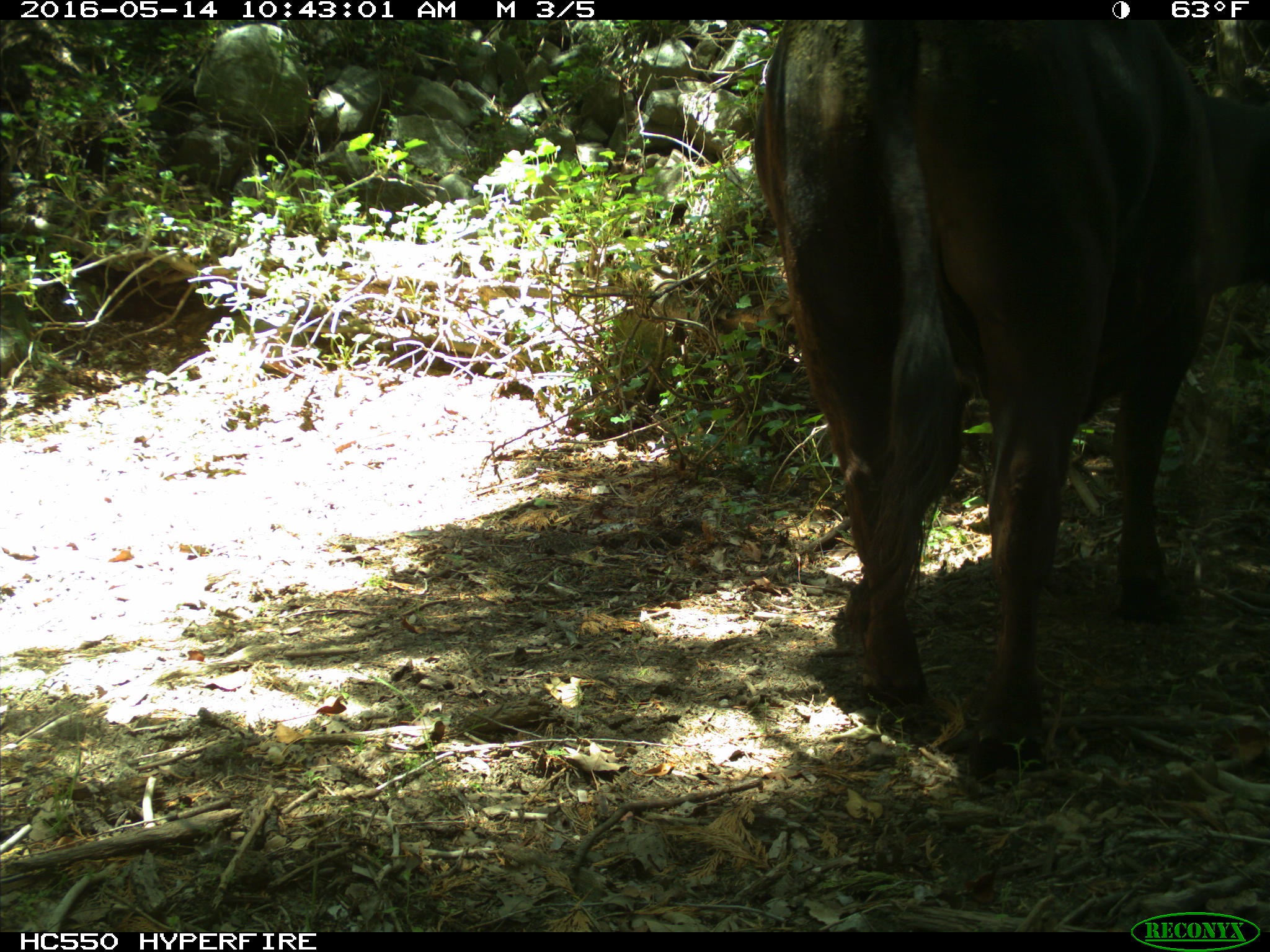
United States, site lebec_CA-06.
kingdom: Animalia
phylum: Chordata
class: Mammalia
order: Artiodactyla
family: Bovidae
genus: Bos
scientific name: Bos taurus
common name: domestic cow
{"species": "Bos taurus (domestic cow)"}